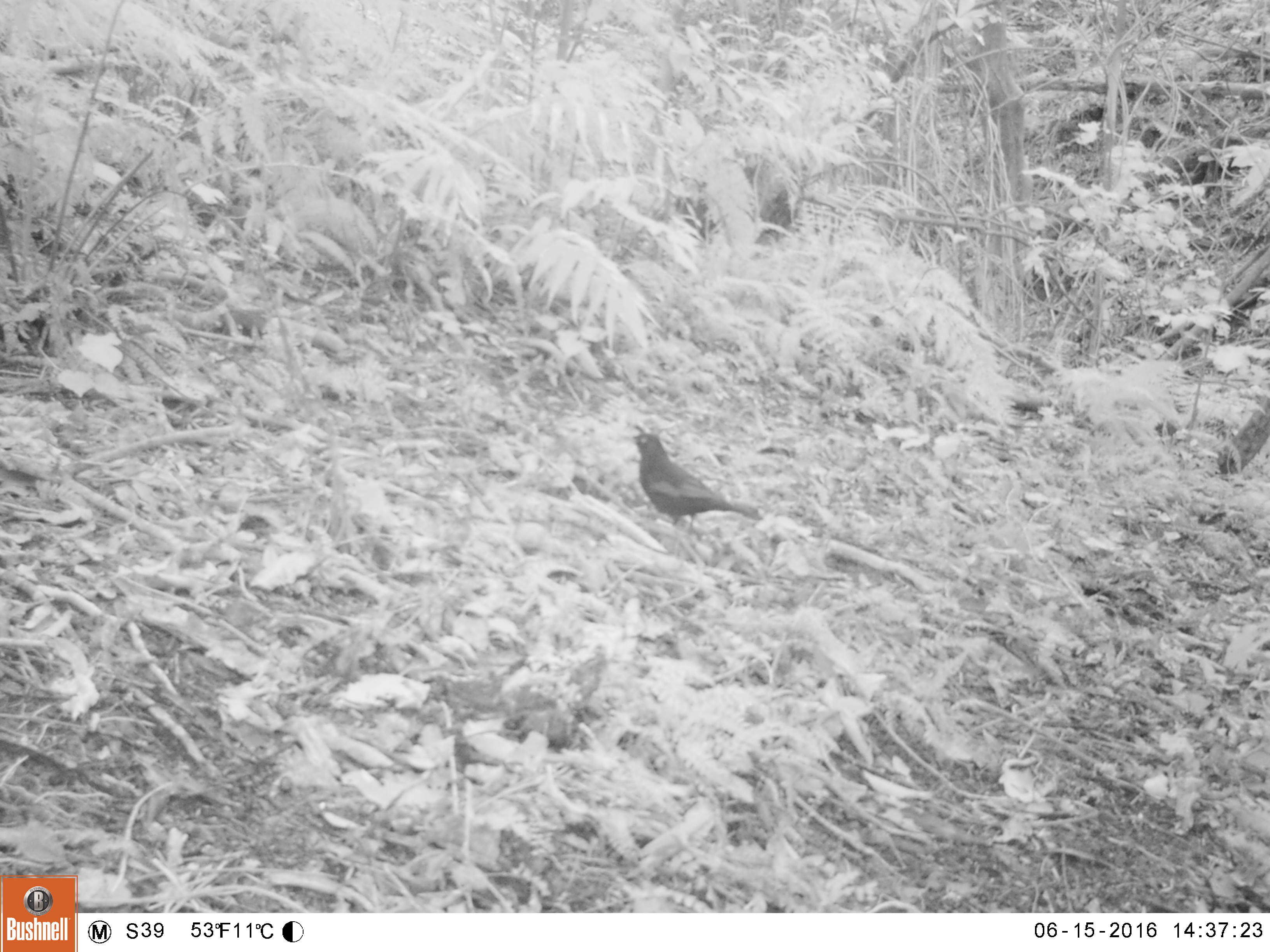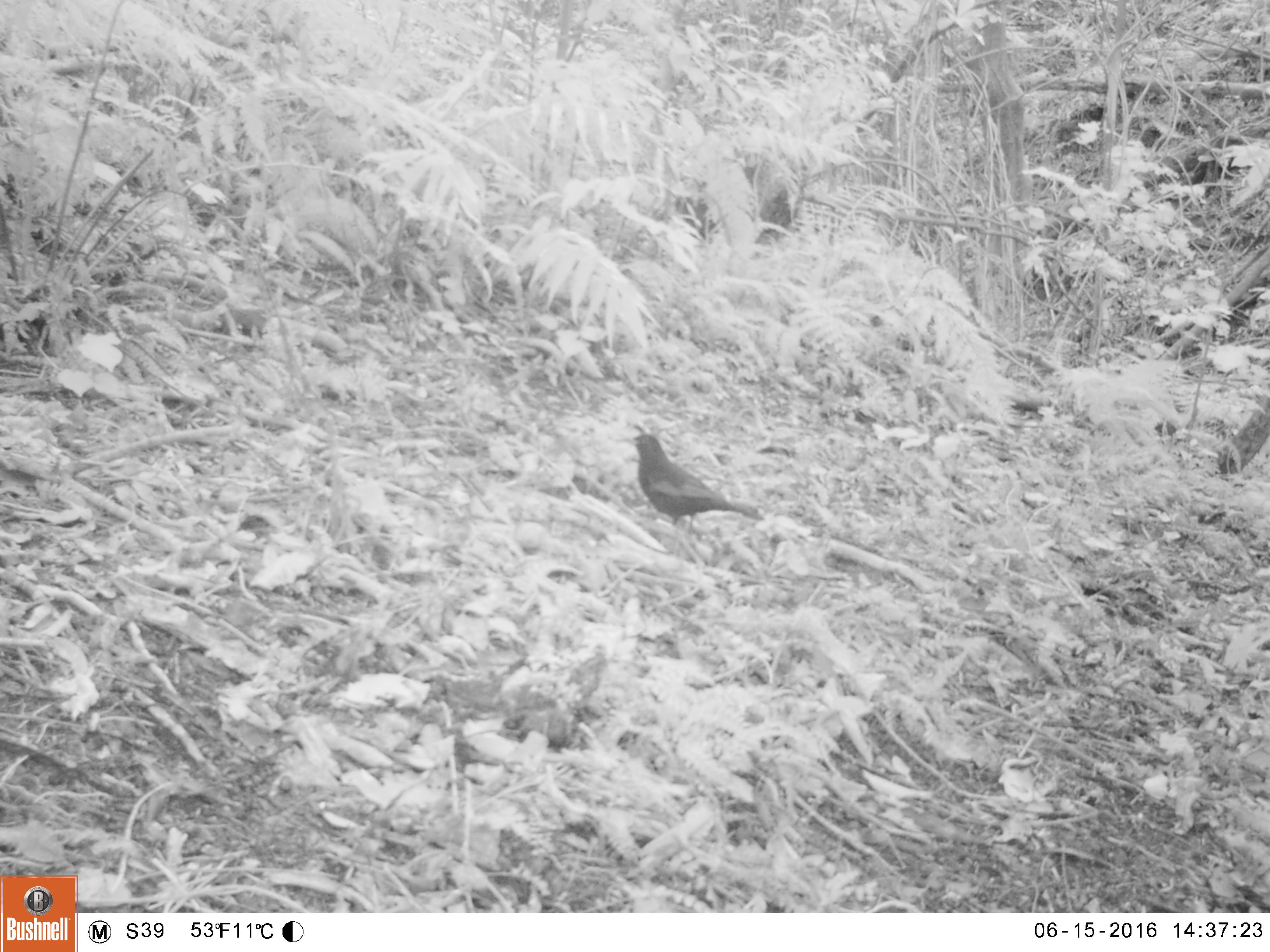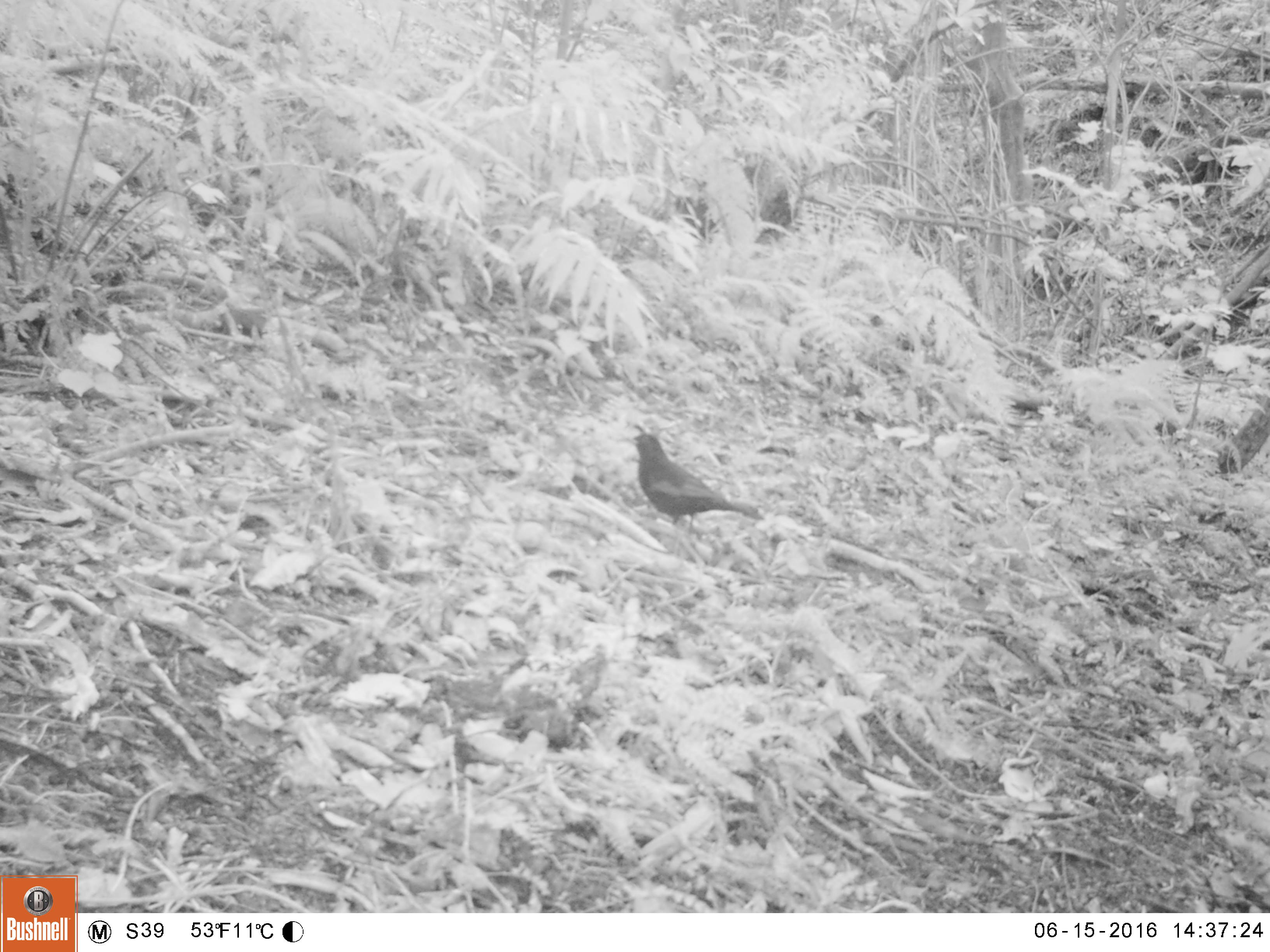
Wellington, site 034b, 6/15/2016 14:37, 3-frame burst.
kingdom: Animalia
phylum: Chordata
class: Aves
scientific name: Aves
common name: bird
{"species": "bird (Aves)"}